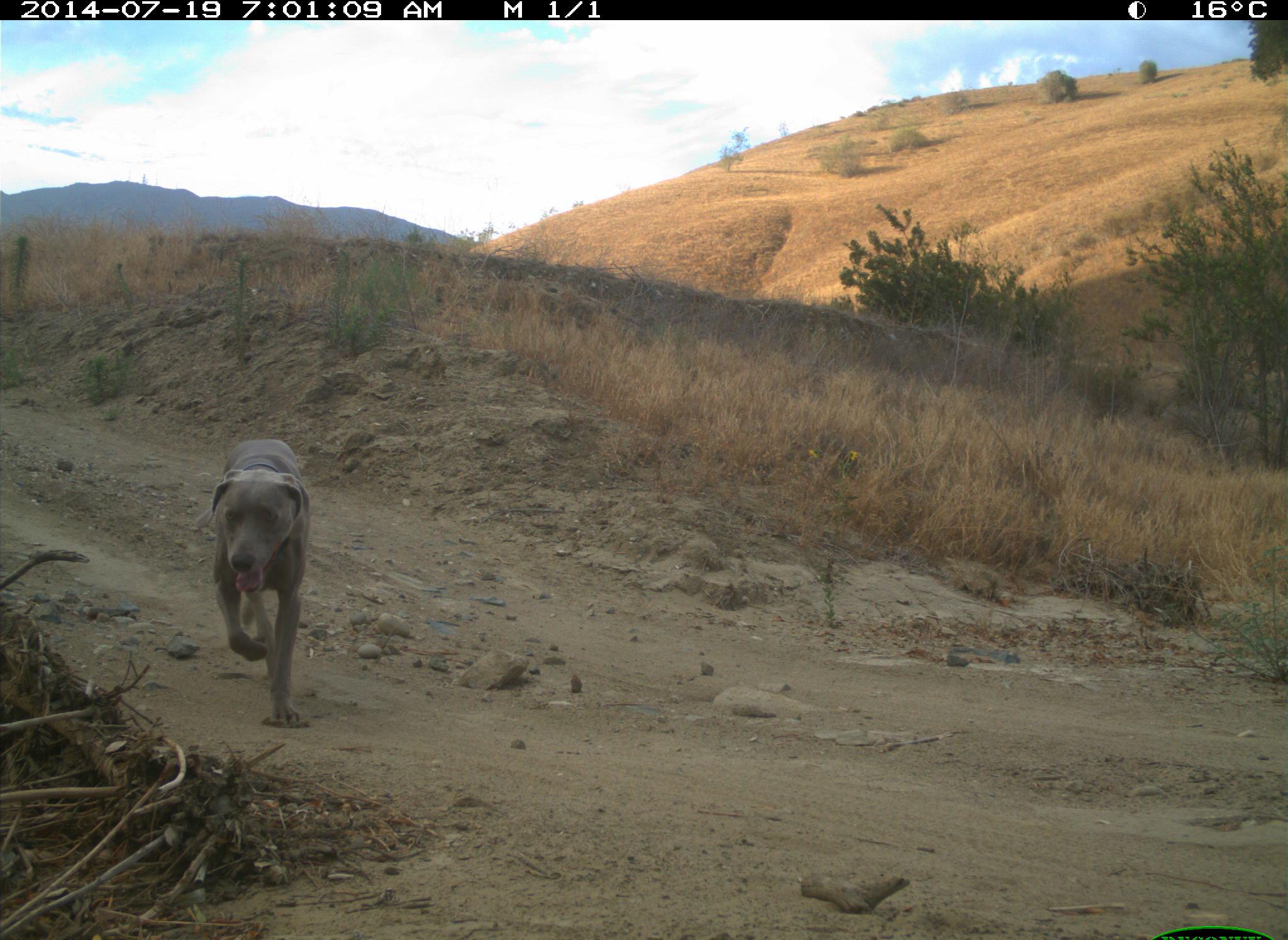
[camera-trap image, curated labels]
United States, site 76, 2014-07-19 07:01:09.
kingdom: Animalia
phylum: Chordata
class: Mammalia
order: Carnivora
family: Canidae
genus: Canis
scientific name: Canis familiaris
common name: domestic dog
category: dog